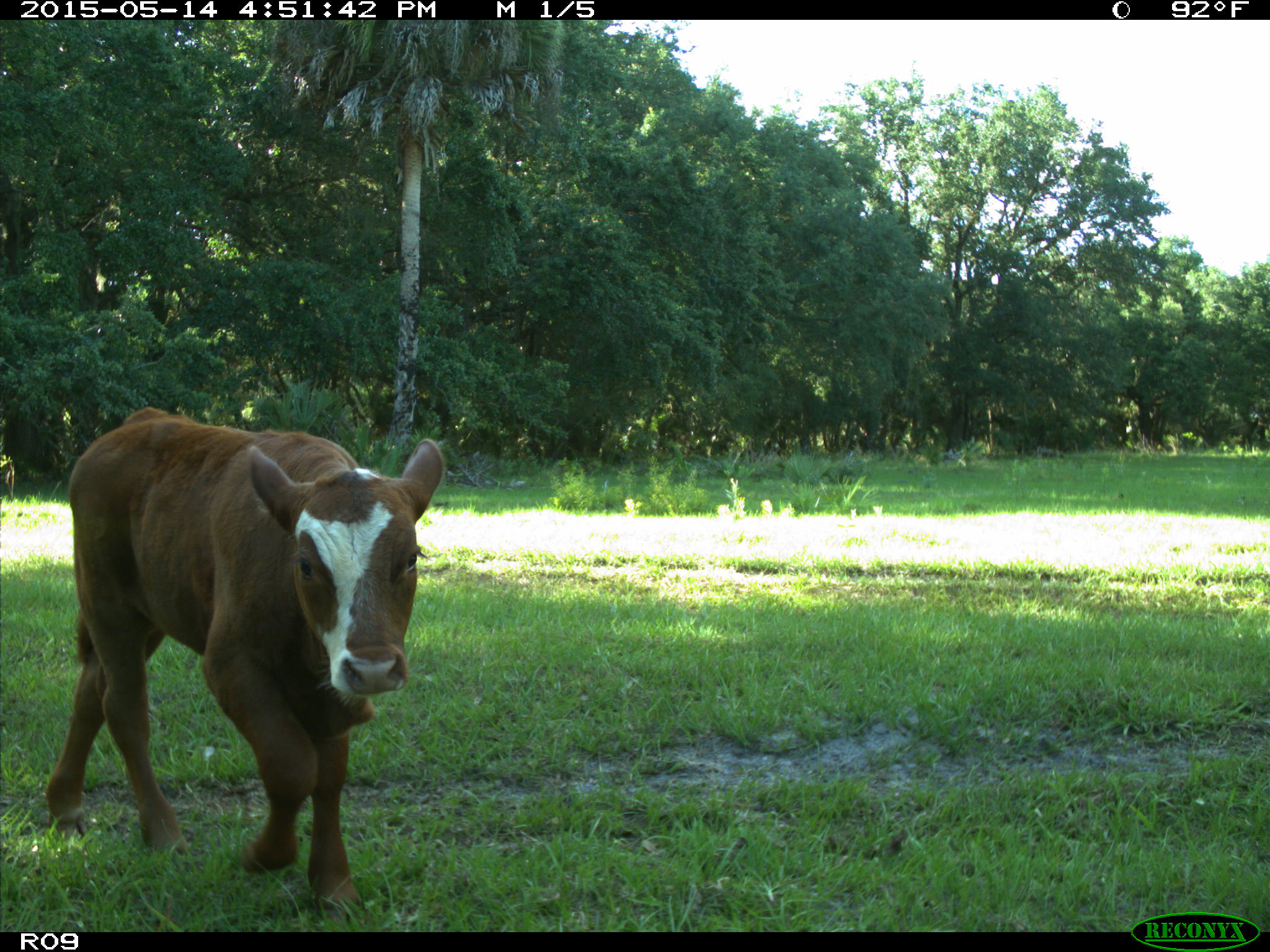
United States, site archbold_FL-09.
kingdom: Animalia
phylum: Chordata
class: Mammalia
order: Artiodactyla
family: Bovidae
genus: Bos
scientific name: Bos taurus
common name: domestic cow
Bos taurus (domestic cow).